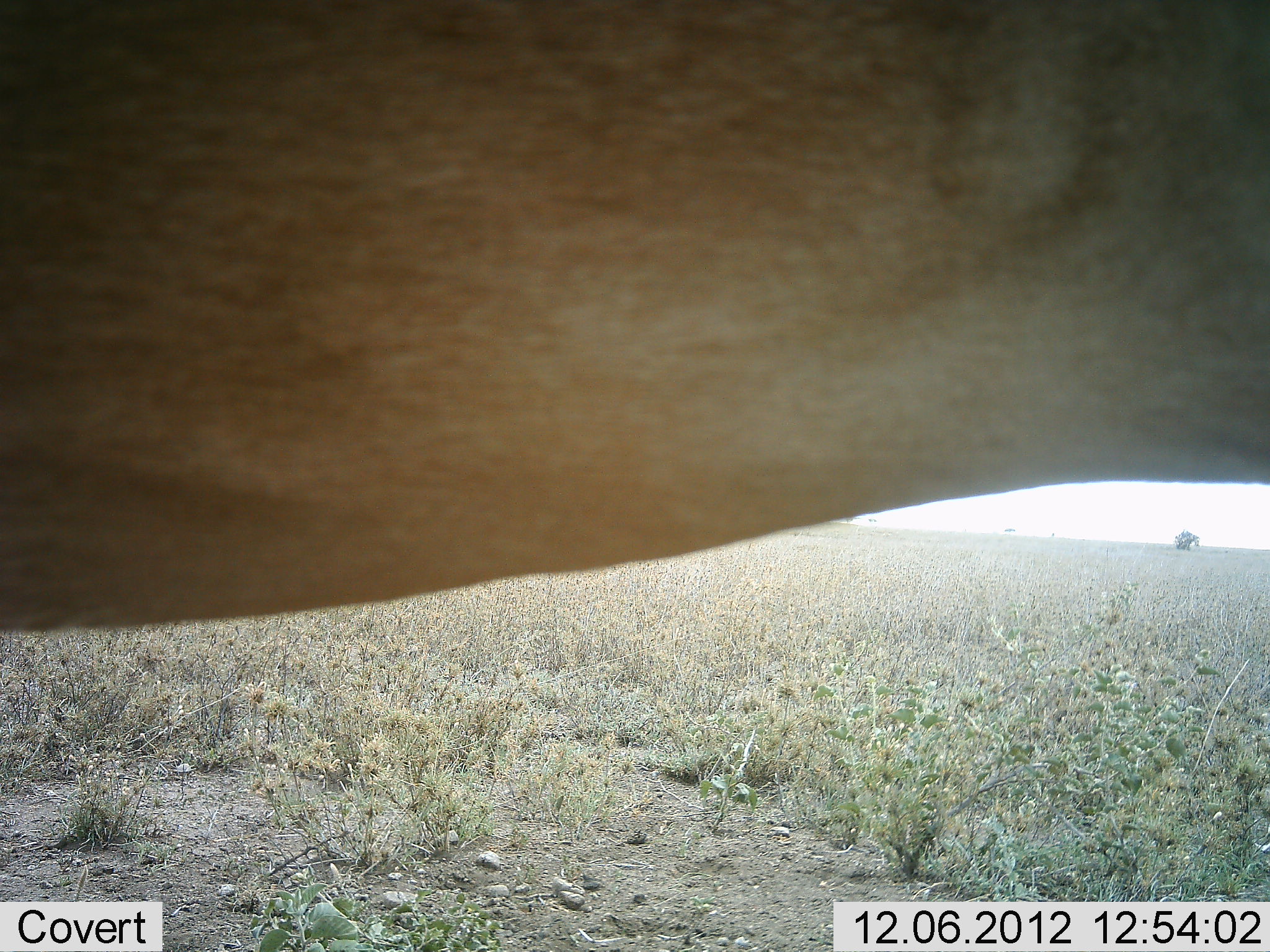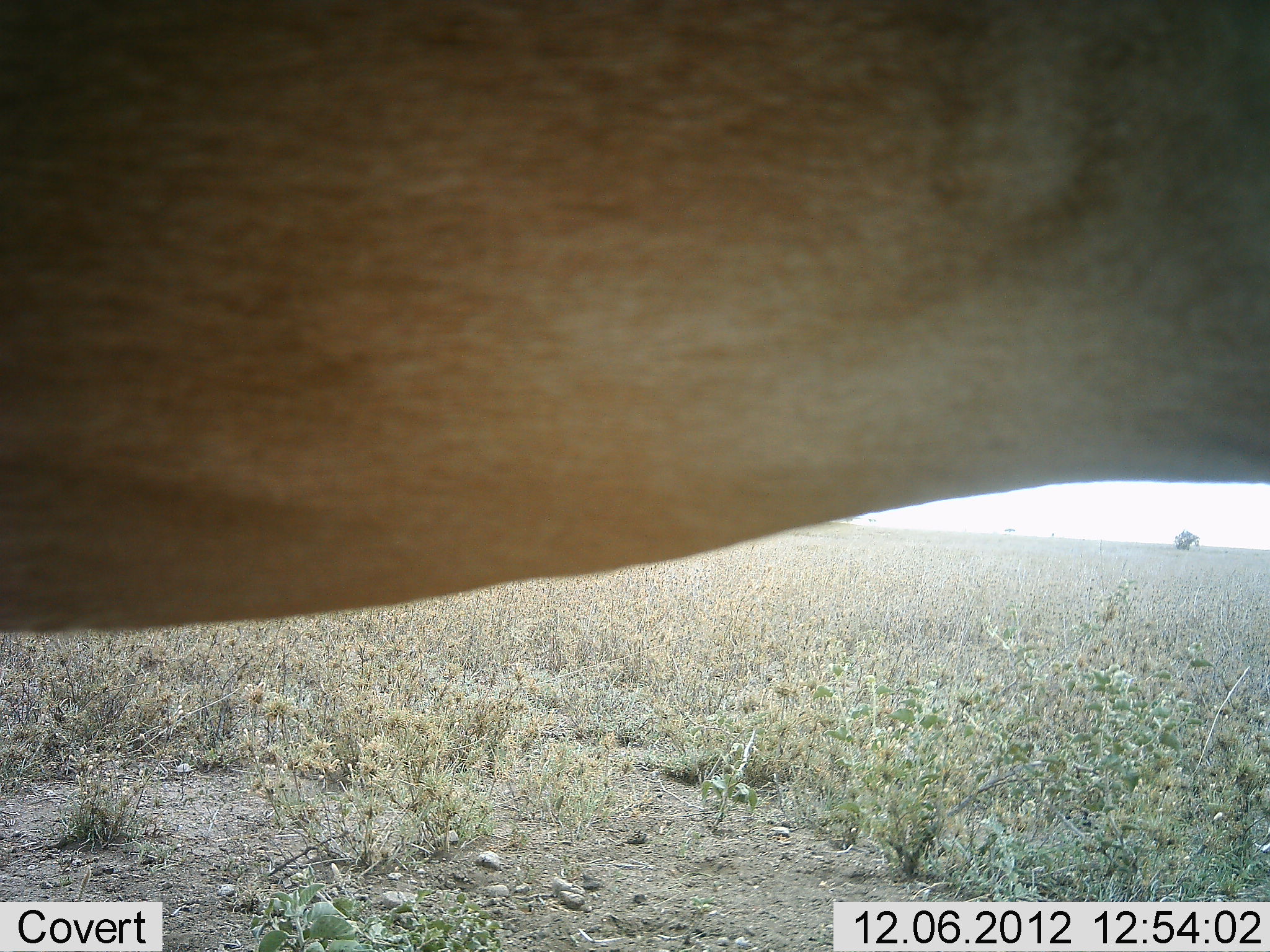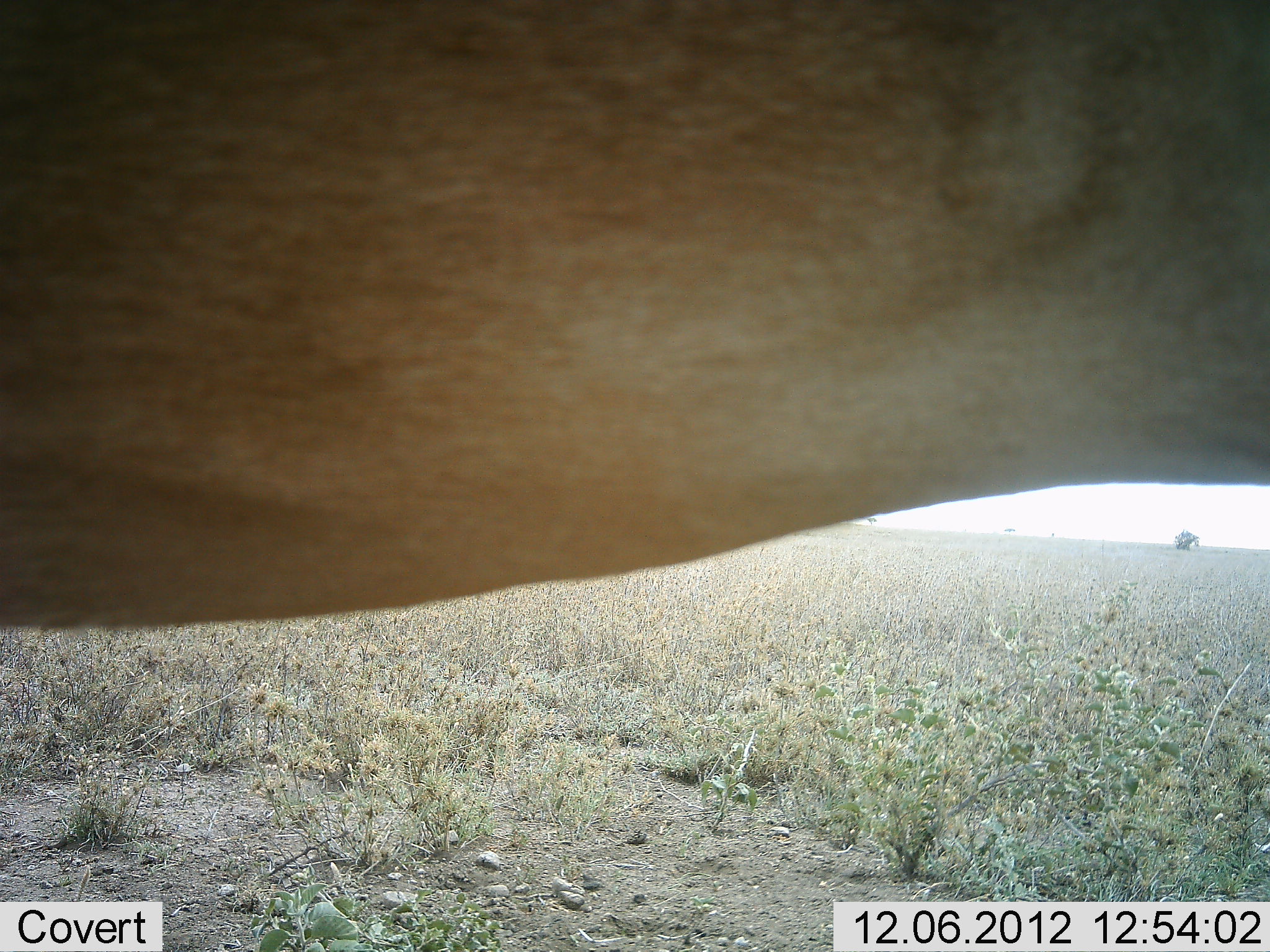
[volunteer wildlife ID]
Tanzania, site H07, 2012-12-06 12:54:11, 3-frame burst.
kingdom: Animalia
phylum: Chordata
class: Mammalia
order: Artiodactyla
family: Bovidae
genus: Alcelaphus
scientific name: Alcelaphus buselaphus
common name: hartebeest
Hartebeest (Alcelaphus buselaphus), count 1. Behavior (volunteer vote fractions): standing 100%, resting 0%, moving 0%, interacting 0%. Young present (vote fraction): 0%. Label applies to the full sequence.